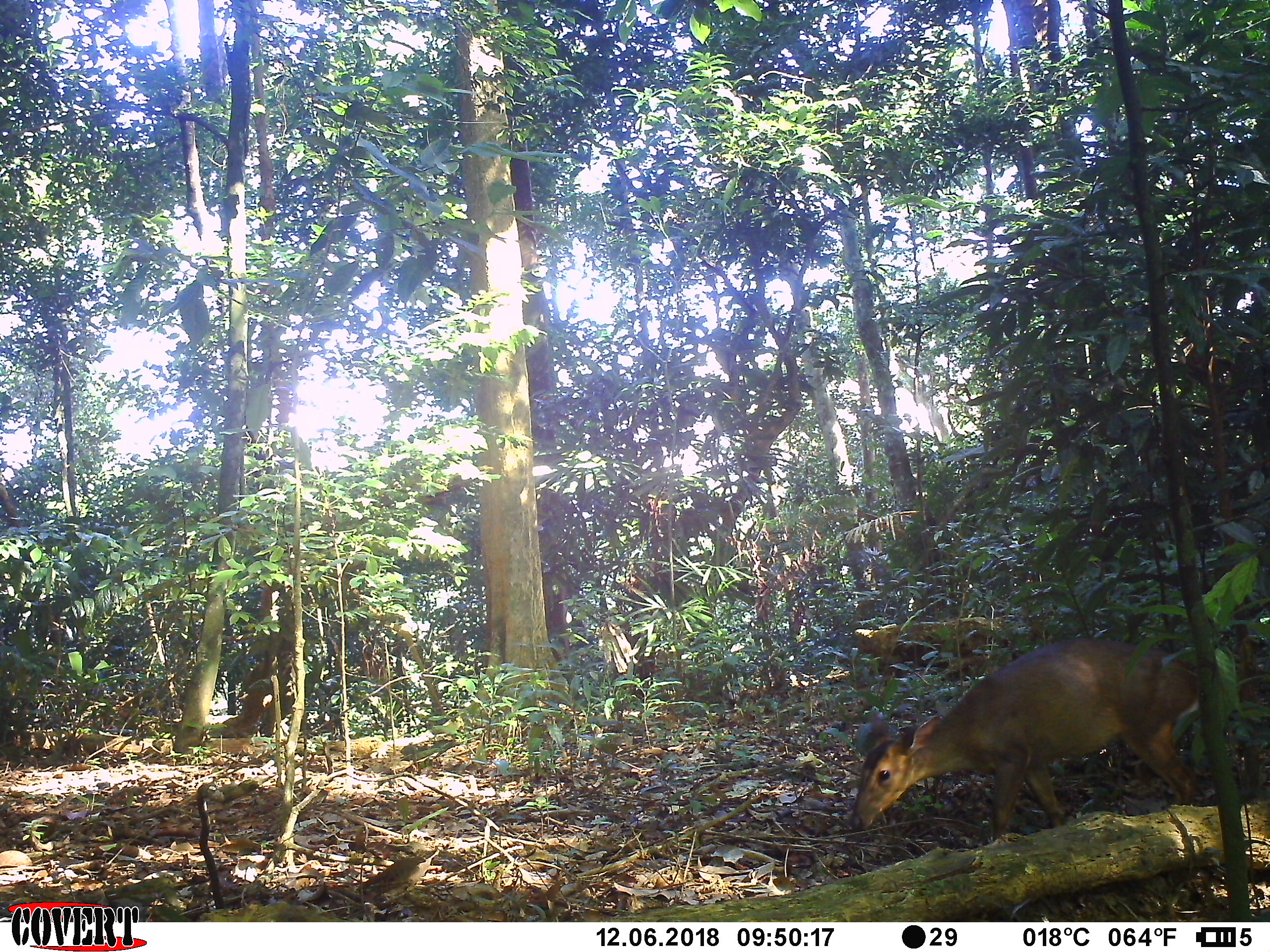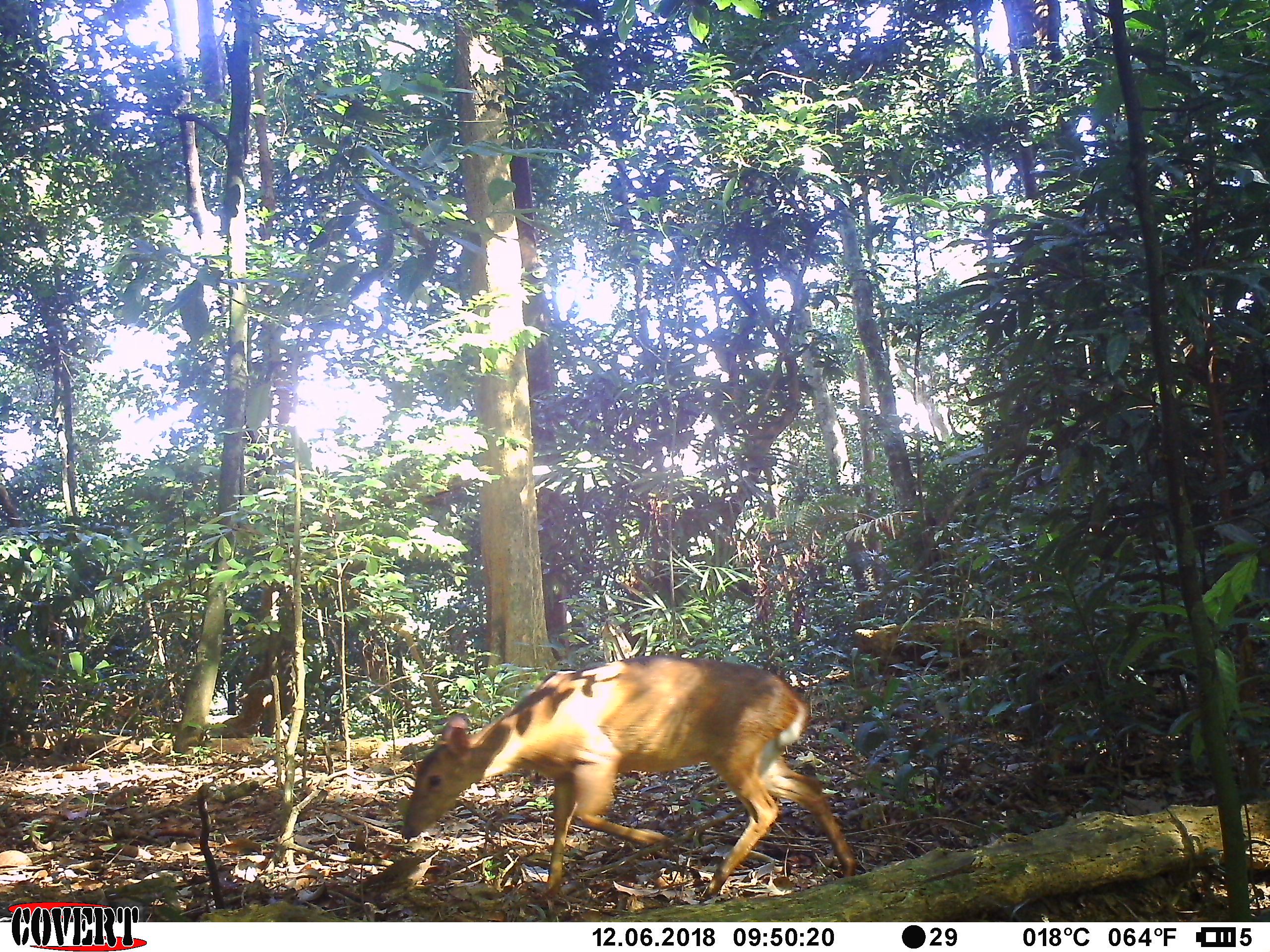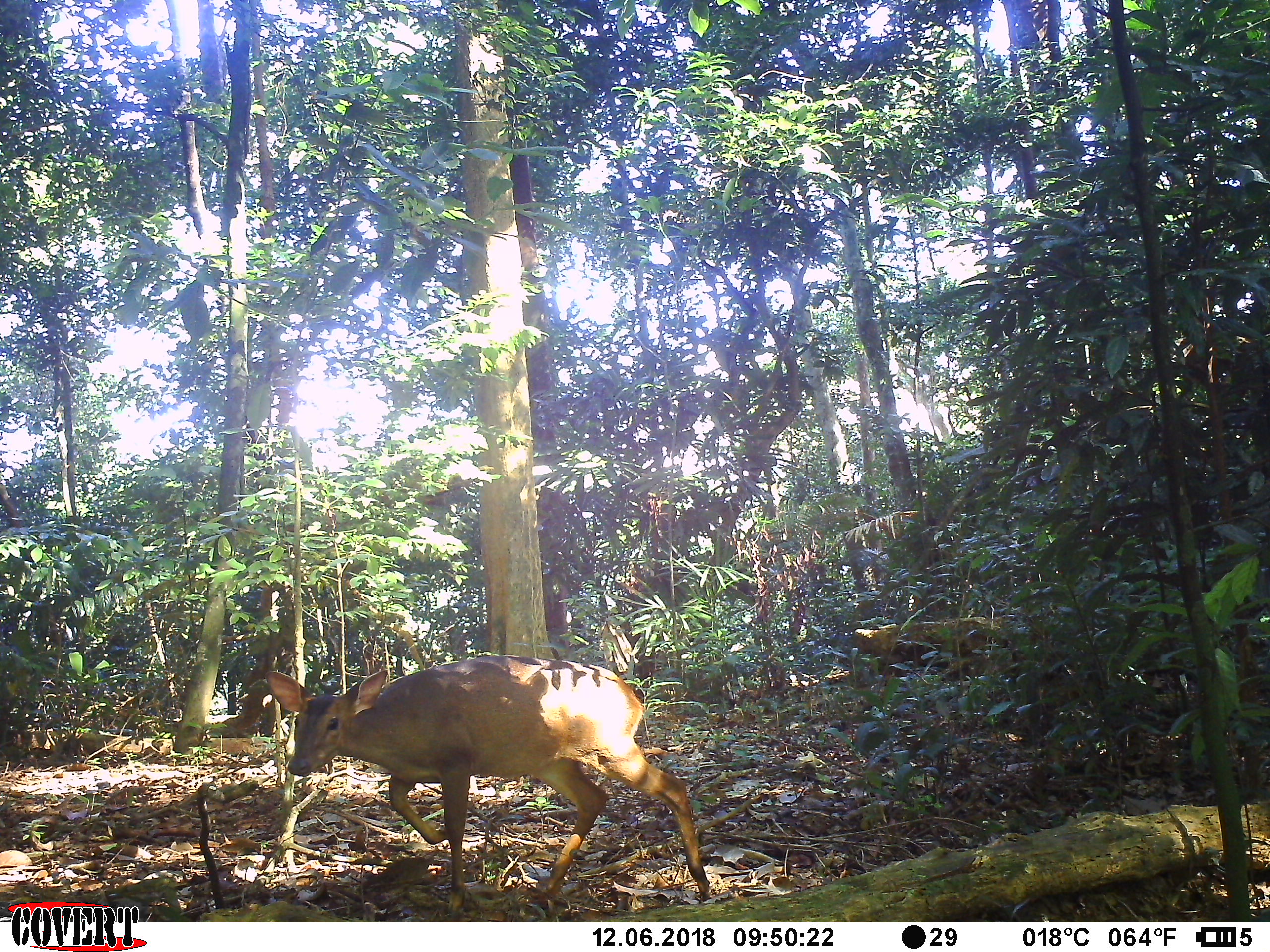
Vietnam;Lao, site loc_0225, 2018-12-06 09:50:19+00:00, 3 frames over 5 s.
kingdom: Animalia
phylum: Chordata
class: Mammalia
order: Artiodactyla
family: Cervidae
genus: Muntiacus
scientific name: Muntiacus vuquangensis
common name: large-antlered muntjac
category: large antlered muntjac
Large antlered muntjac (large-antlered muntjac) (Muntiacus vuquangensis). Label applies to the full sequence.